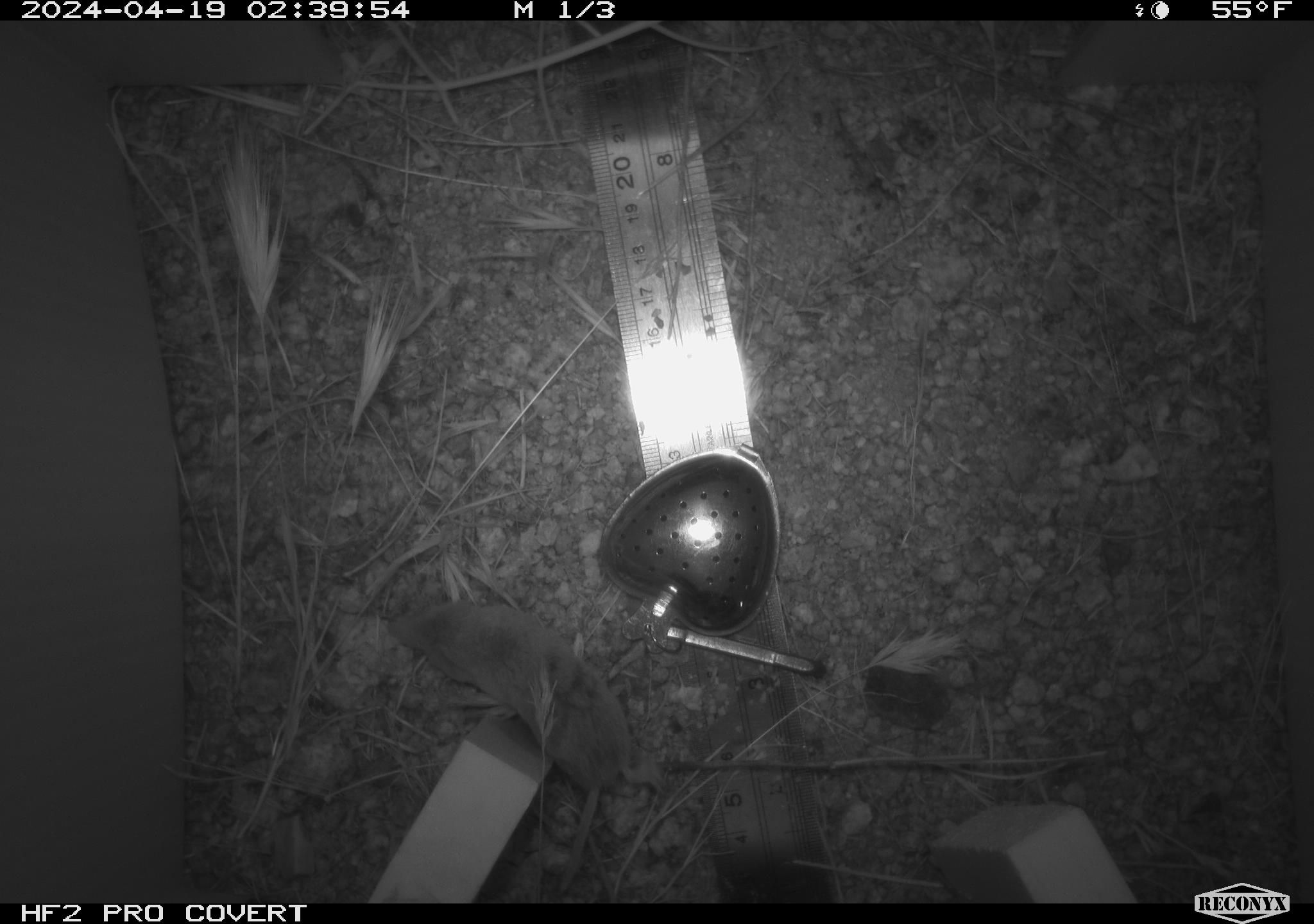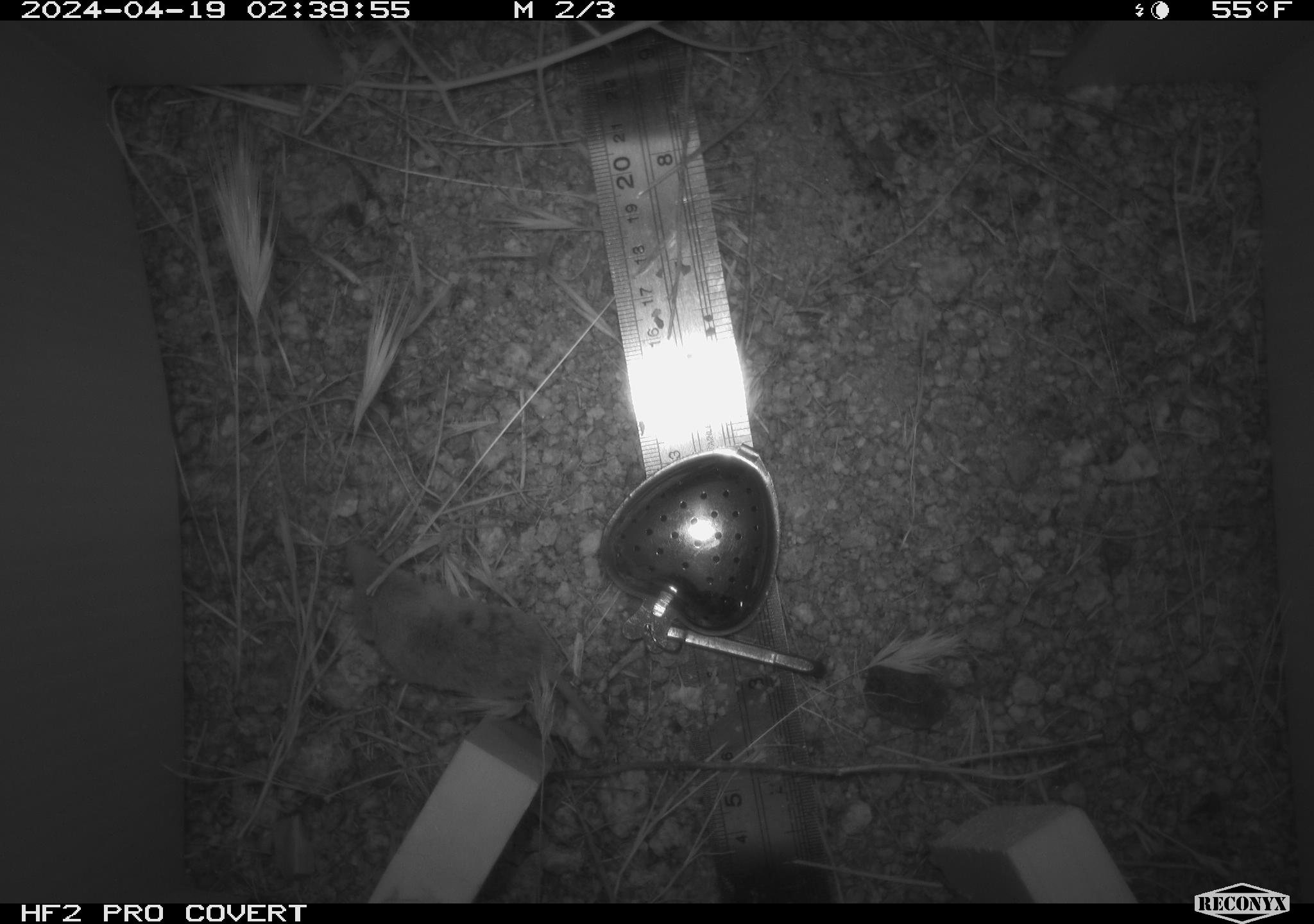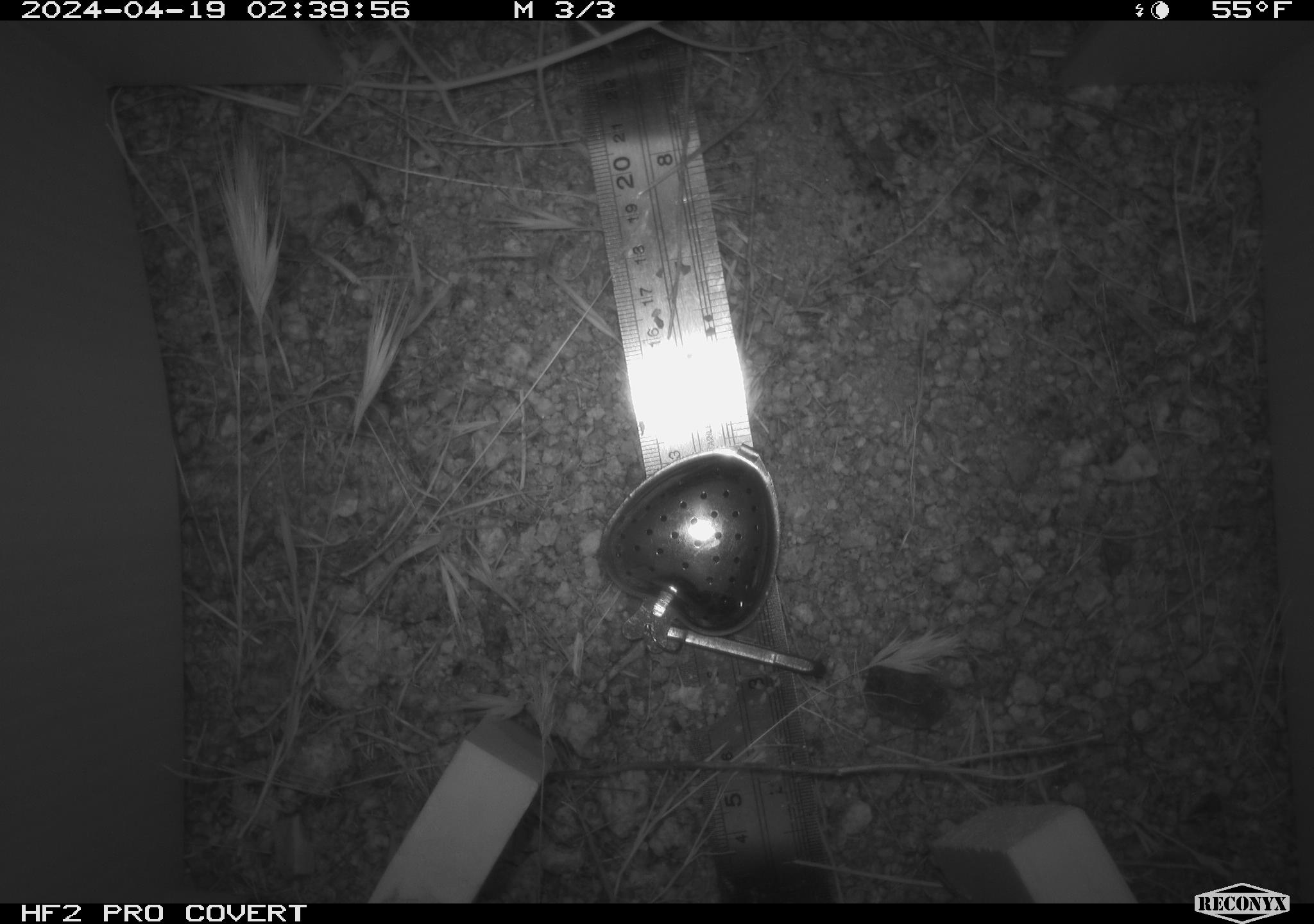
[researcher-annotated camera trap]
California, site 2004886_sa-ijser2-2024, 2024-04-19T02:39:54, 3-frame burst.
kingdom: Animalia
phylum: Chordata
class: Mammalia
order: Eulipotyphla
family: Soricidae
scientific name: Soricidae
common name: shrews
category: soricidae family